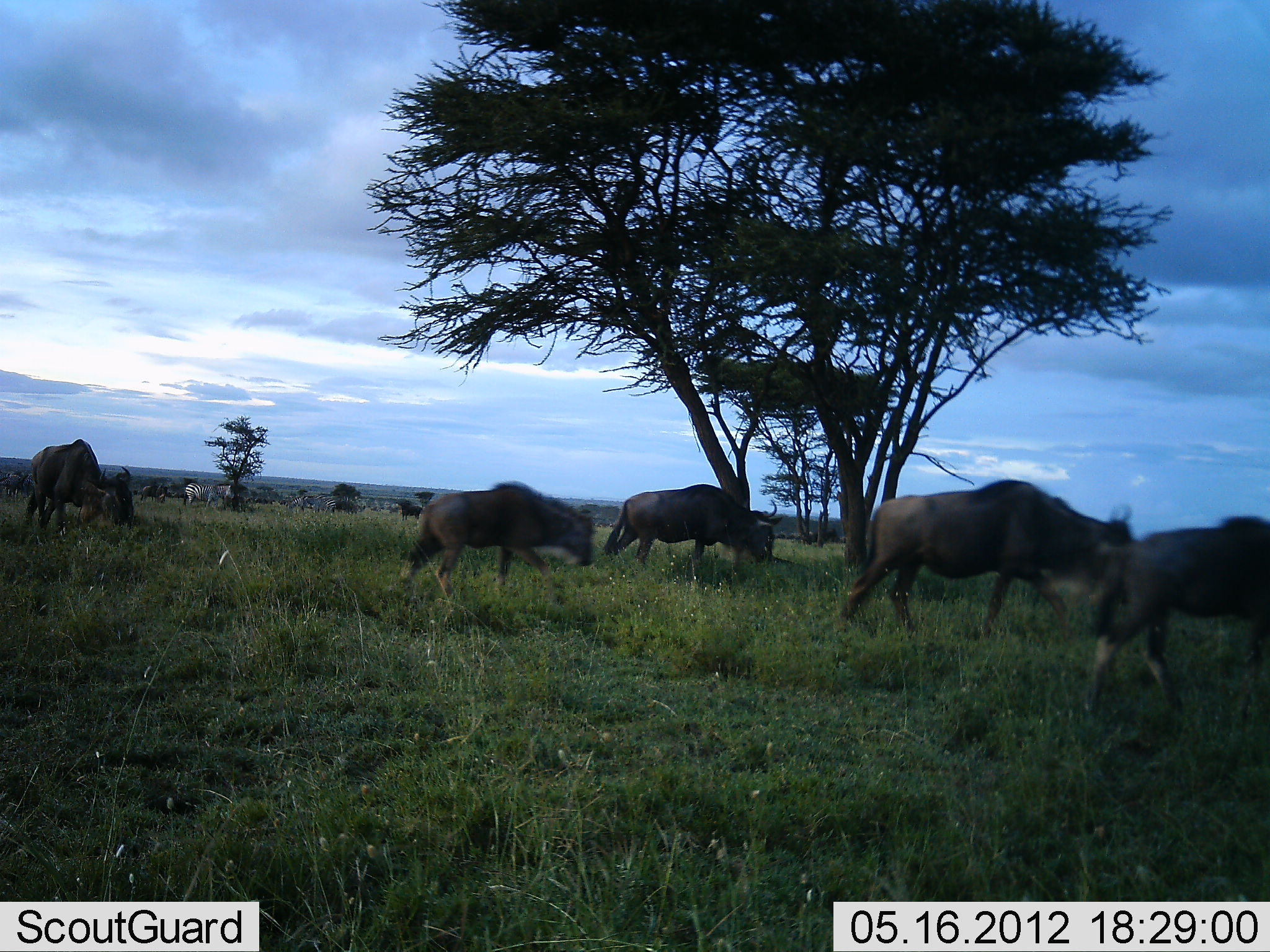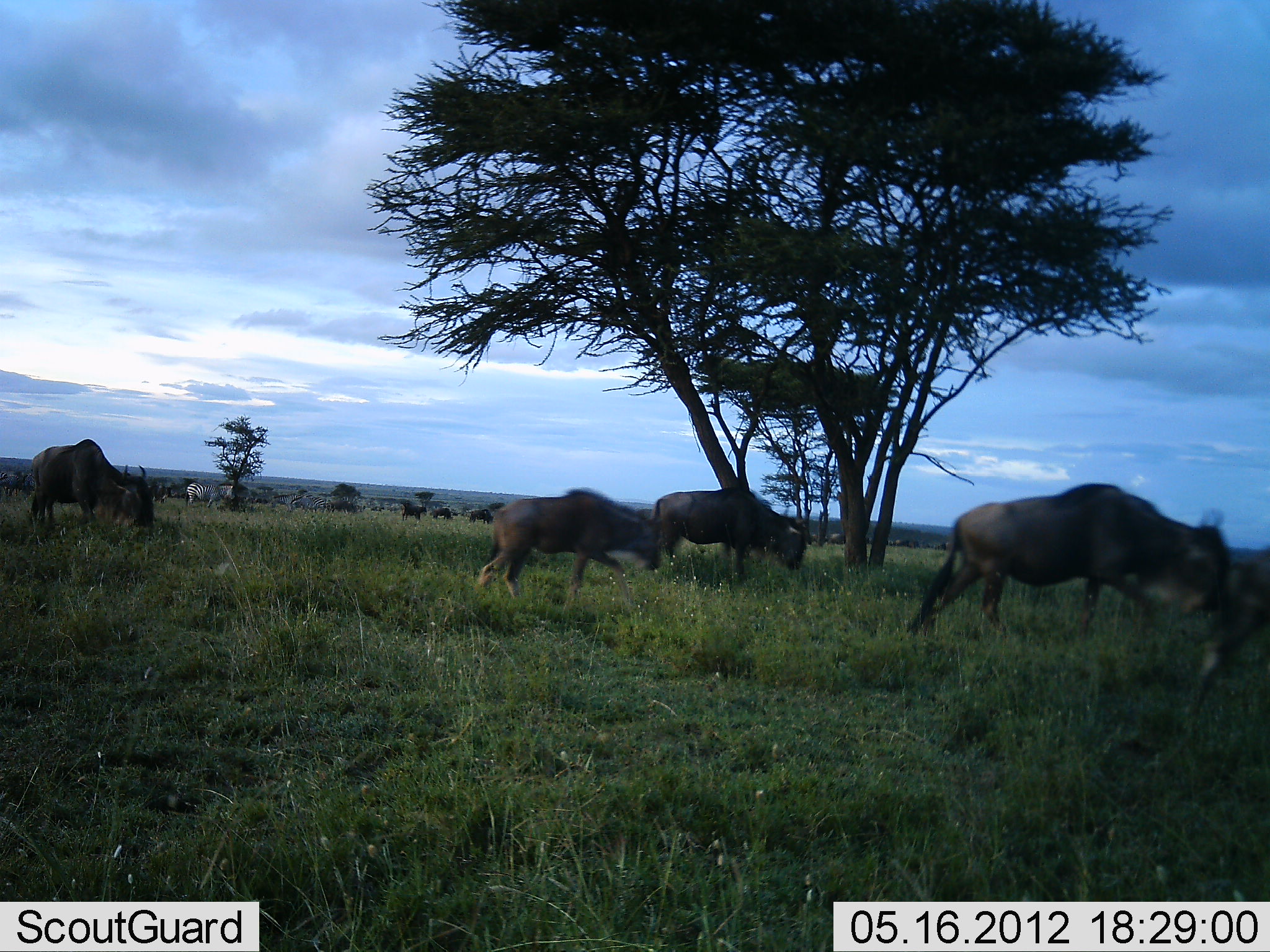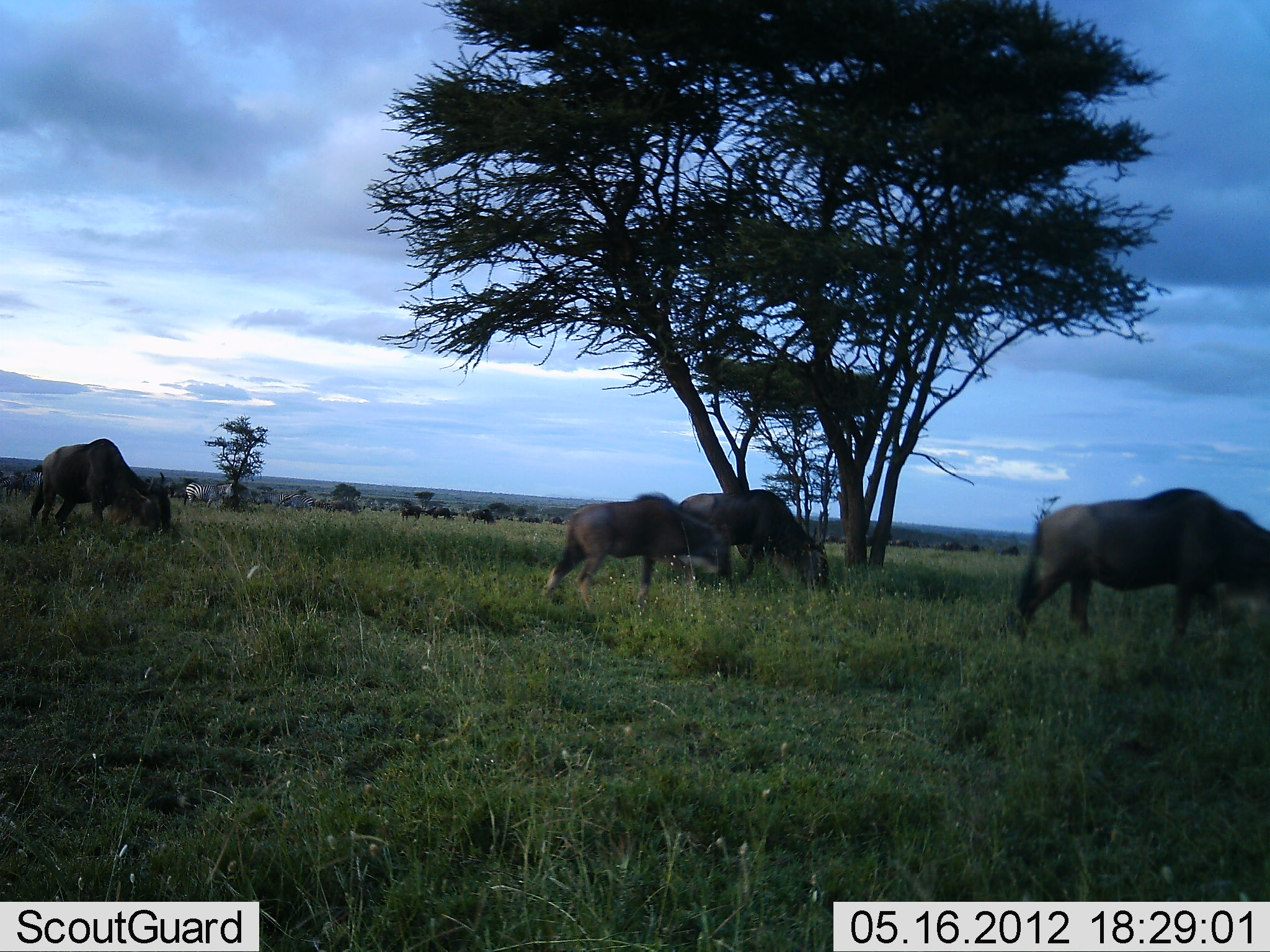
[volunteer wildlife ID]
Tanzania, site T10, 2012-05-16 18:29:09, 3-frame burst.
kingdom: Animalia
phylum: Chordata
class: Mammalia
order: Artiodactyla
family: Bovidae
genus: Connochaetes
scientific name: Connochaetes taurinus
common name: blue wildebeest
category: wildebeest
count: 5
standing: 0%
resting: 0%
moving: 94%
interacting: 0%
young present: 12%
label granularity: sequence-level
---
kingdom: Animalia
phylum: Chordata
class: Mammalia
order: Perissodactyla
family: Equidae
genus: Equus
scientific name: Equus quagga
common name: plains zebra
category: zebra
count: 1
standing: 50%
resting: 0%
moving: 60%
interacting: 0%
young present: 0%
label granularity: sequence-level